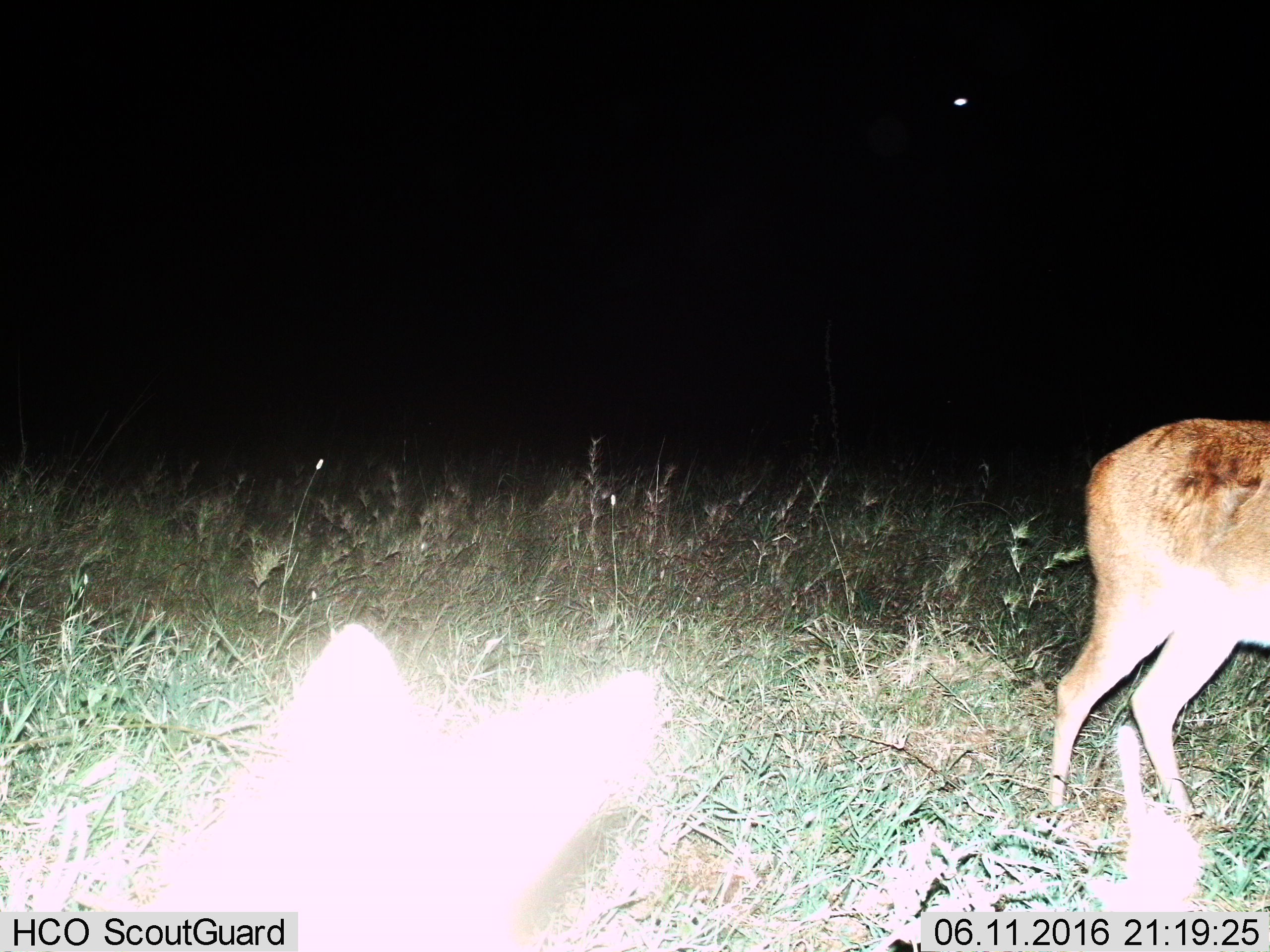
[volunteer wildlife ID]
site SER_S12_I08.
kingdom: Animalia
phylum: Chordata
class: Mammalia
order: Artiodactyla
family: Bovidae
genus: Redunca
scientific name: Redunca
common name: reedbuck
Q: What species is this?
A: Reedbuck (Redunca).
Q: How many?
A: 1.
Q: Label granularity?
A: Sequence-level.